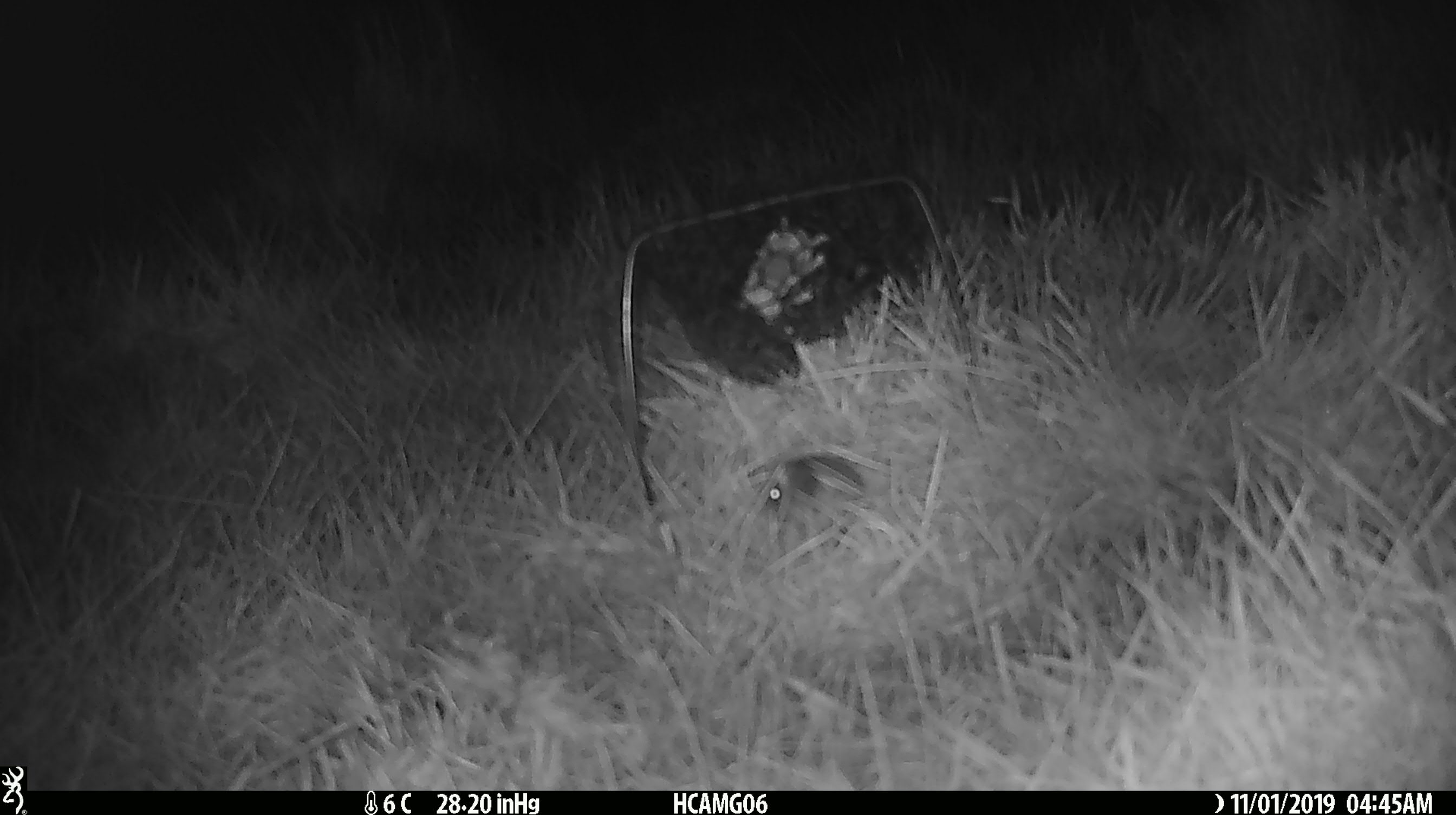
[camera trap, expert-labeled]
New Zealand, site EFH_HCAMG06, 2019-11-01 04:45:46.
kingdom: Animalia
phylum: Chordata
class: Mammalia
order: Rodentia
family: Muridae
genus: Mus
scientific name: Mus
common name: mouse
Mouse (Mus).